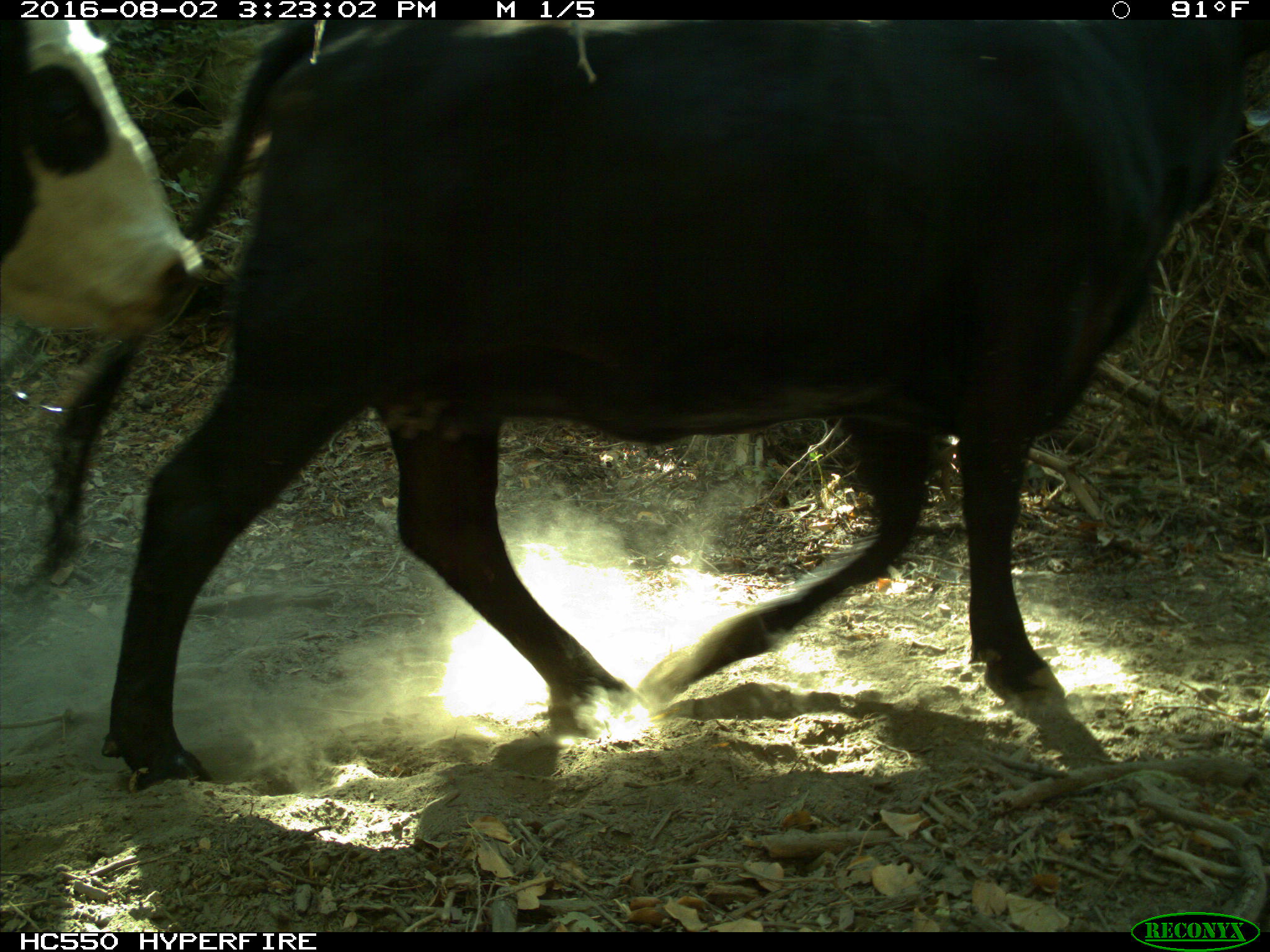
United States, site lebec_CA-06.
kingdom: Animalia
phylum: Chordata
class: Mammalia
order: Artiodactyla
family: Bovidae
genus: Bos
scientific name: Bos taurus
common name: domestic cow